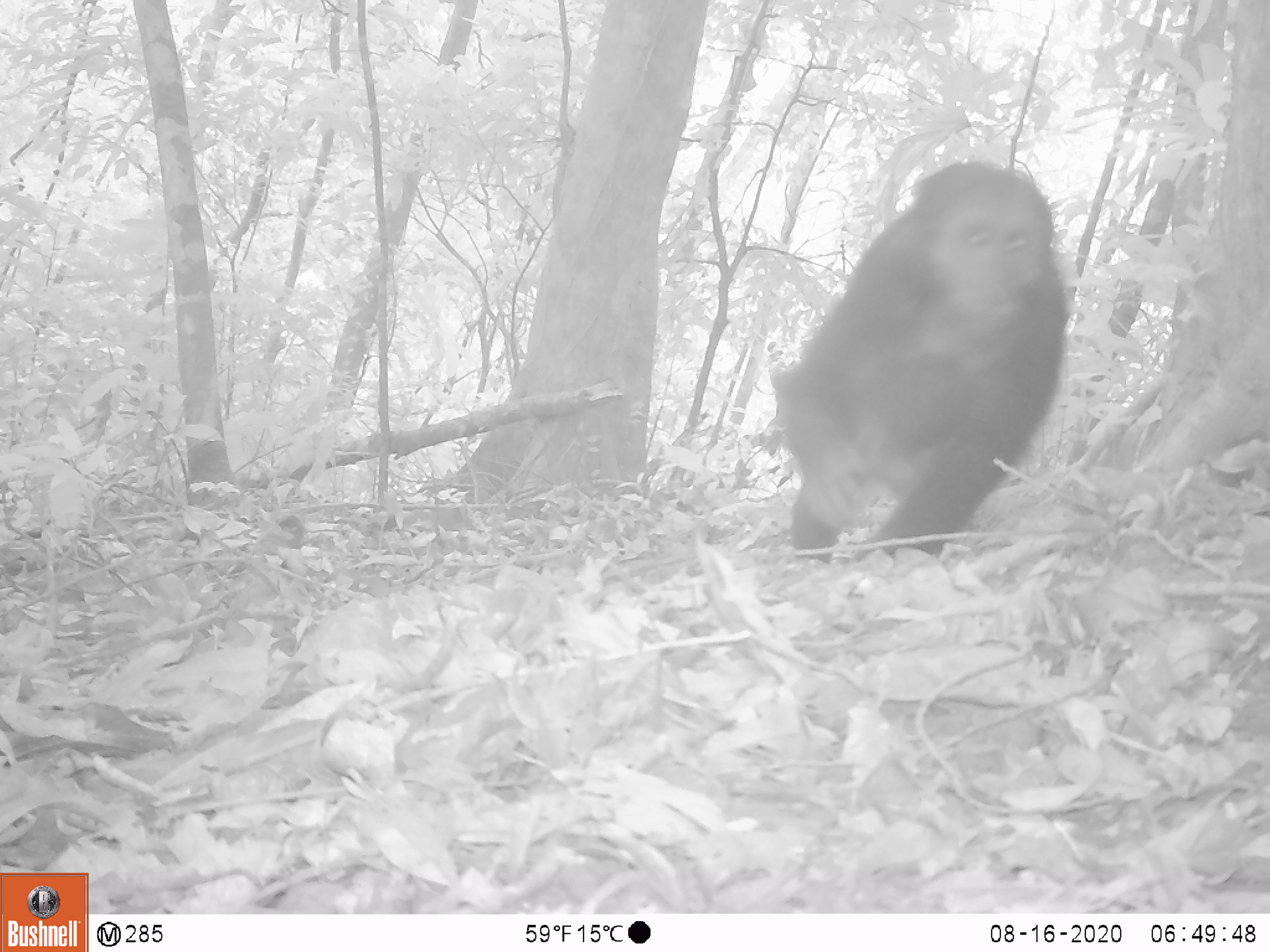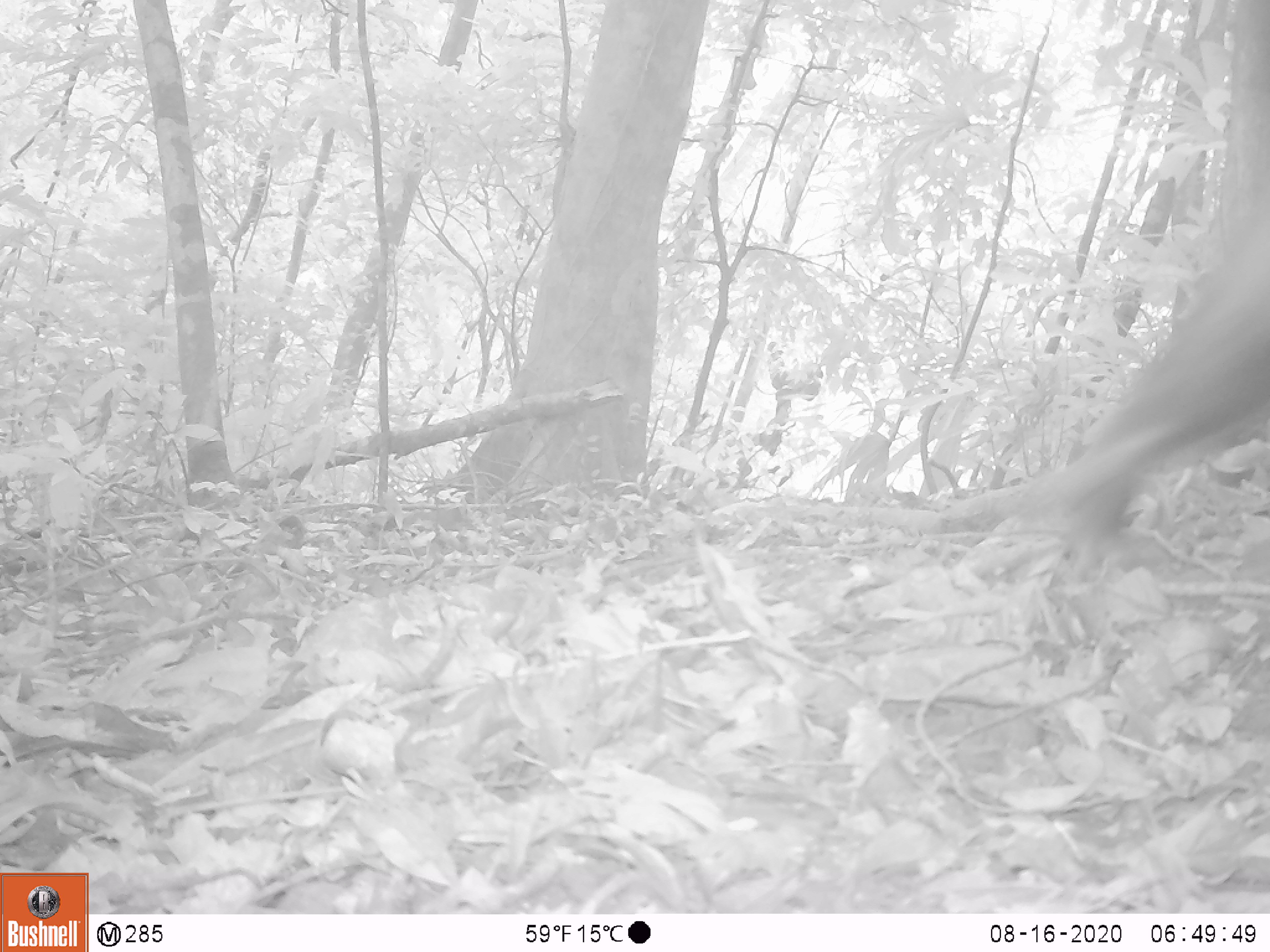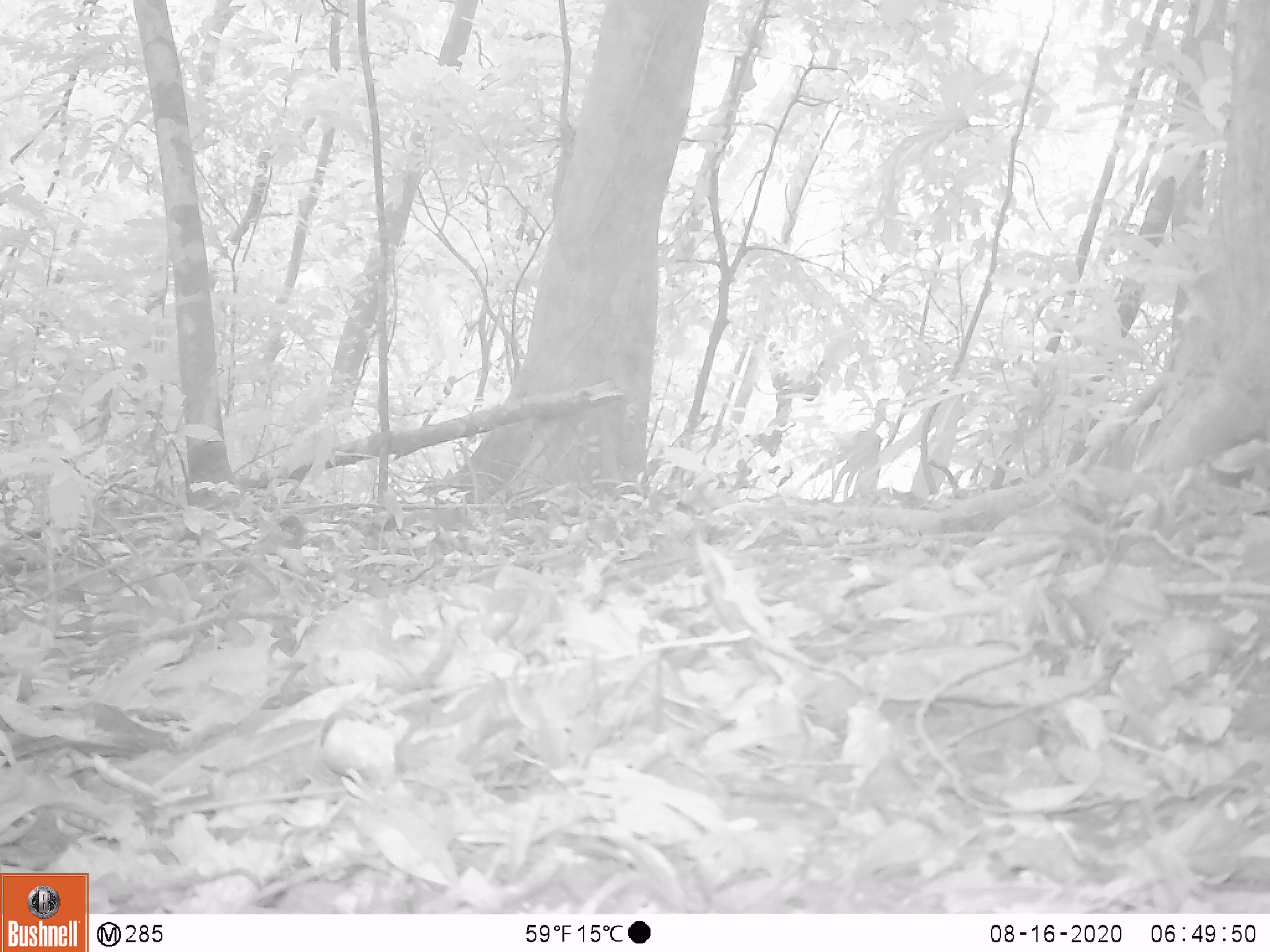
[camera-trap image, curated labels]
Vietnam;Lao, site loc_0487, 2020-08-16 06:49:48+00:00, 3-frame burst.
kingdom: Animalia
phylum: Chordata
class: Mammalia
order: Primates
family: Cercopithecidae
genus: Macaca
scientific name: Macaca arctoides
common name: stump-tailed macaque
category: stump tailed macaque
Stump tailed macaque (stump-tailed macaque) (Macaca arctoides). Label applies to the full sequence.